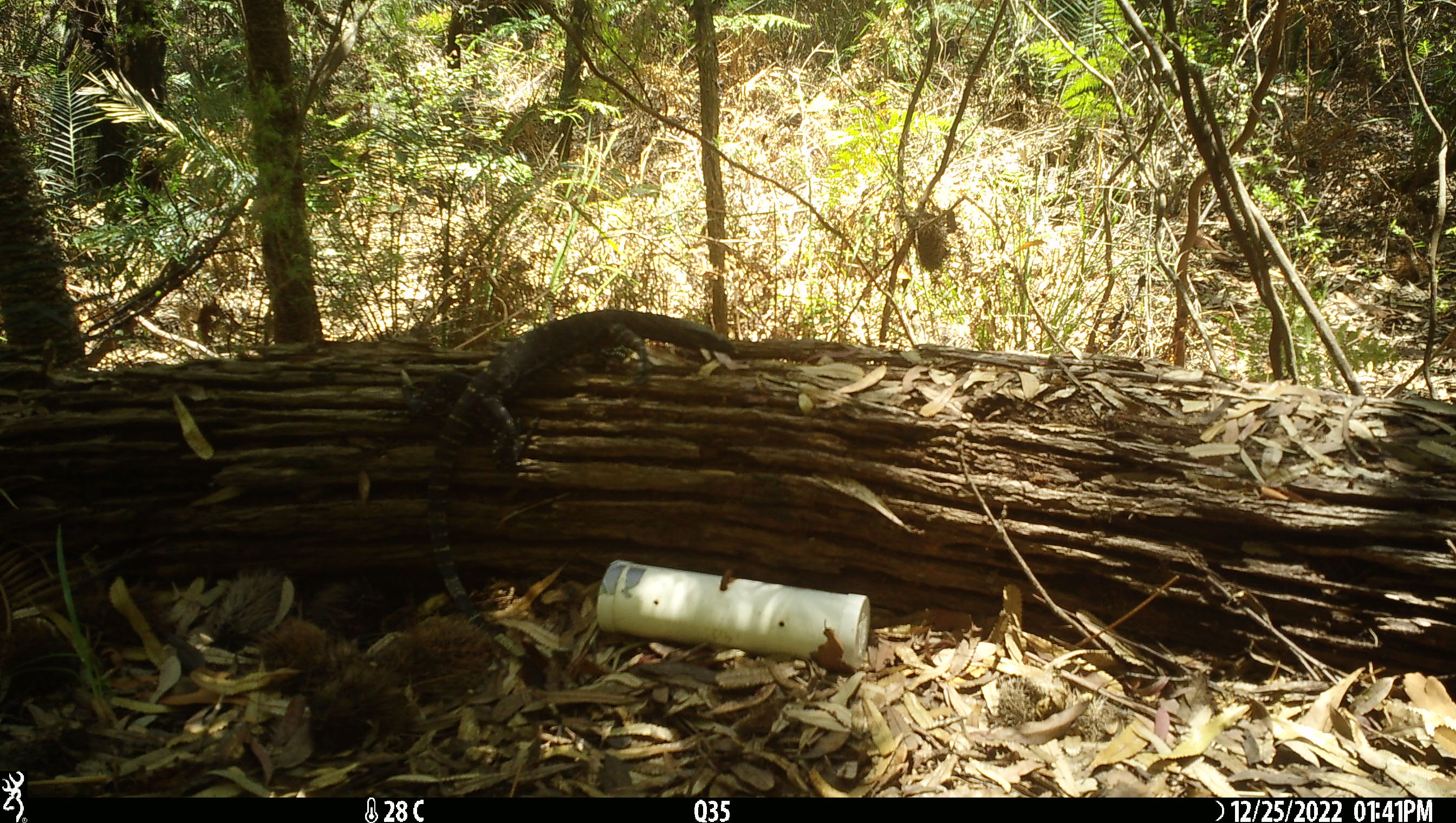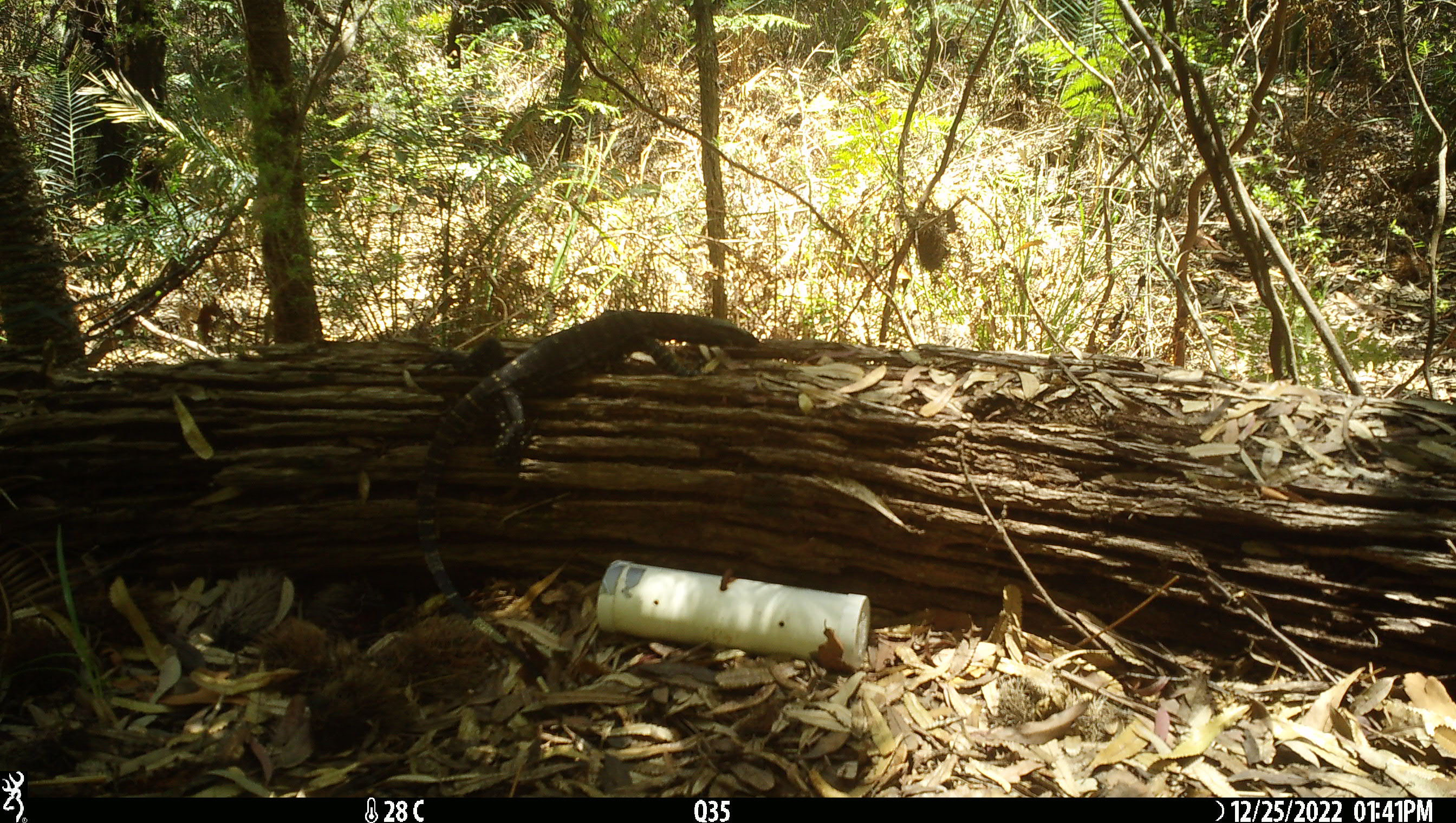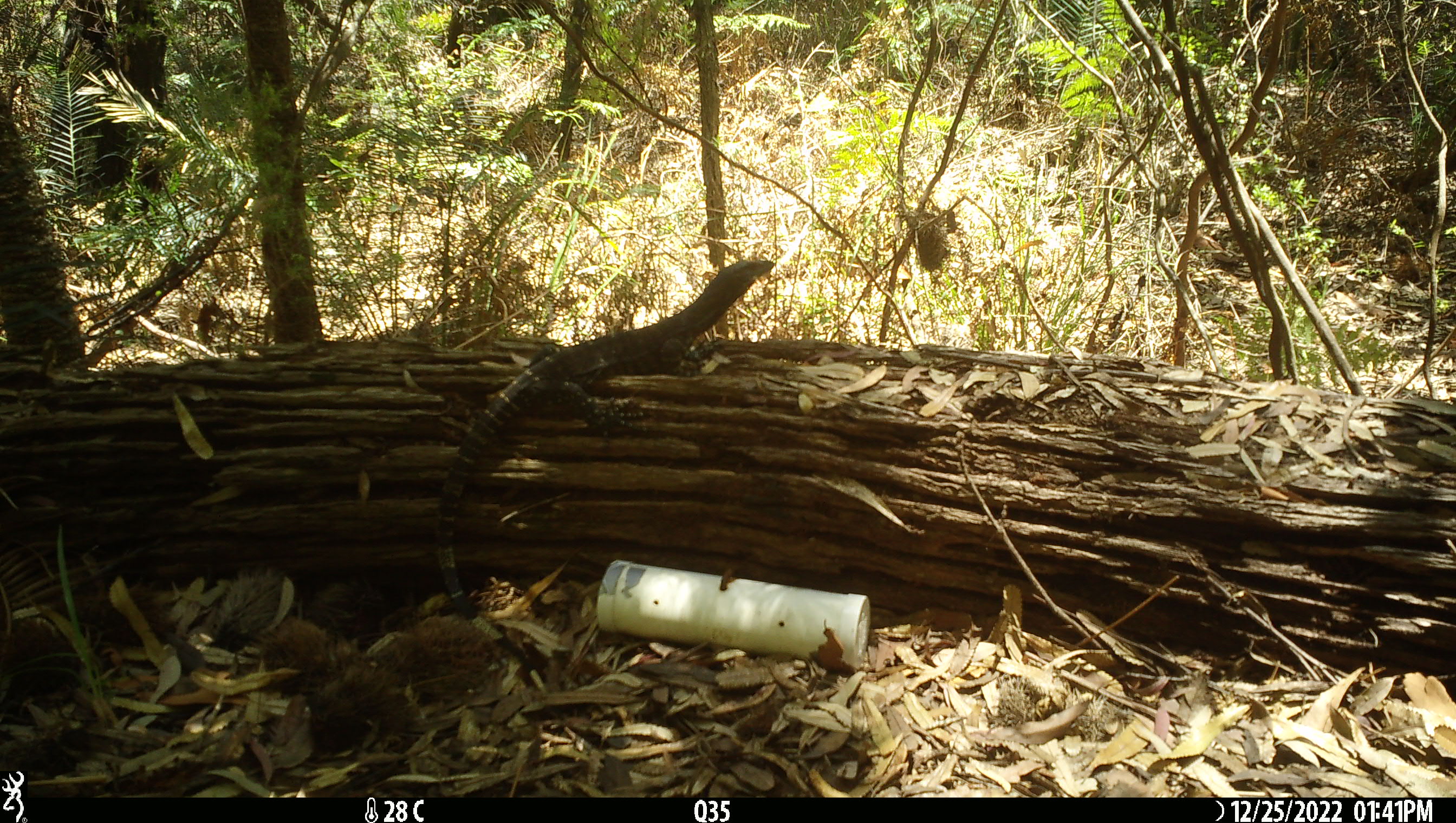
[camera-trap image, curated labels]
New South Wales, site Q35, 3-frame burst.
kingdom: Animalia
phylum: Chordata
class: Reptilia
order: Squamata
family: Varanidae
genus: Varanus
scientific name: Varanus varius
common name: lace monitor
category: goanna